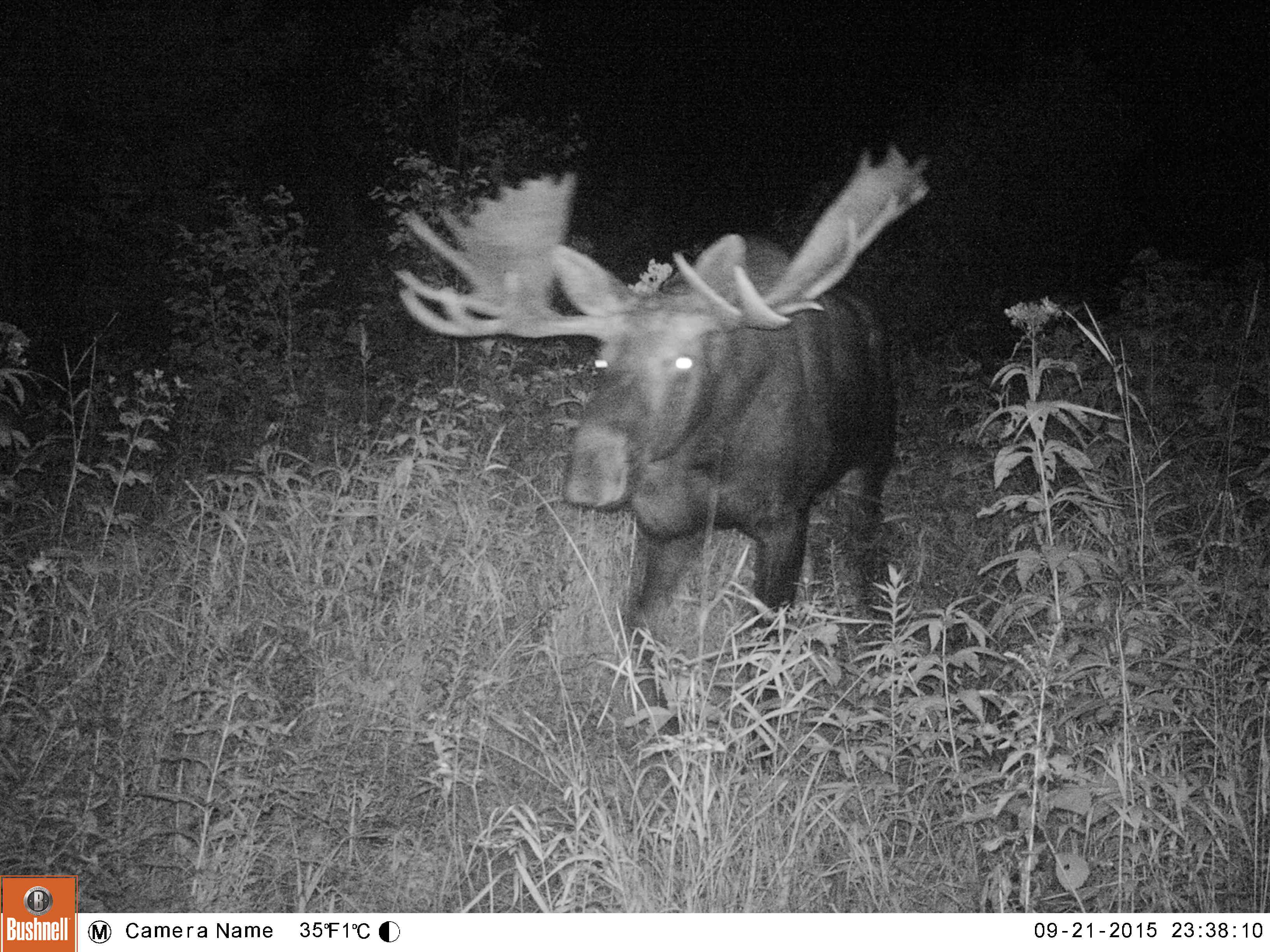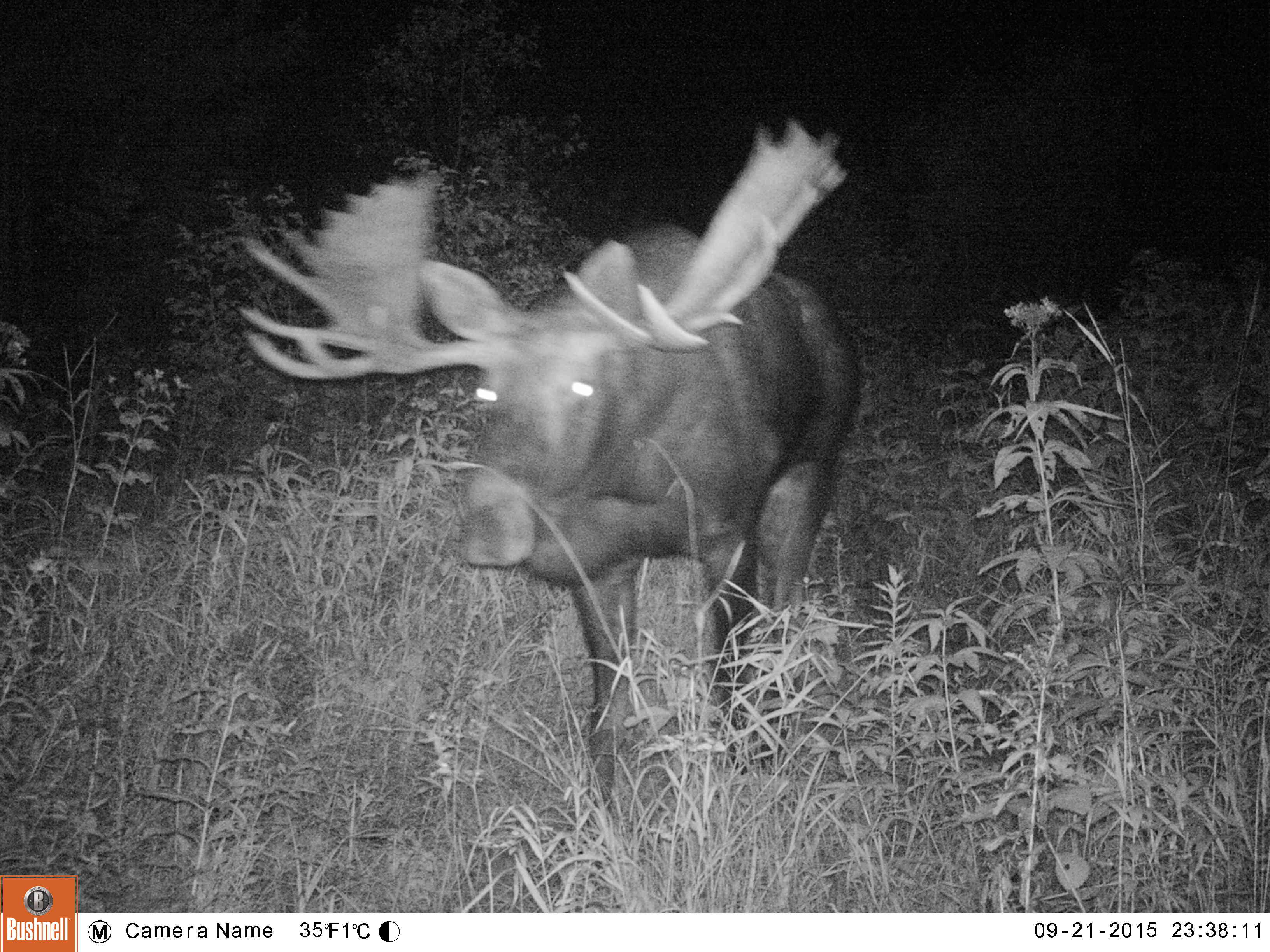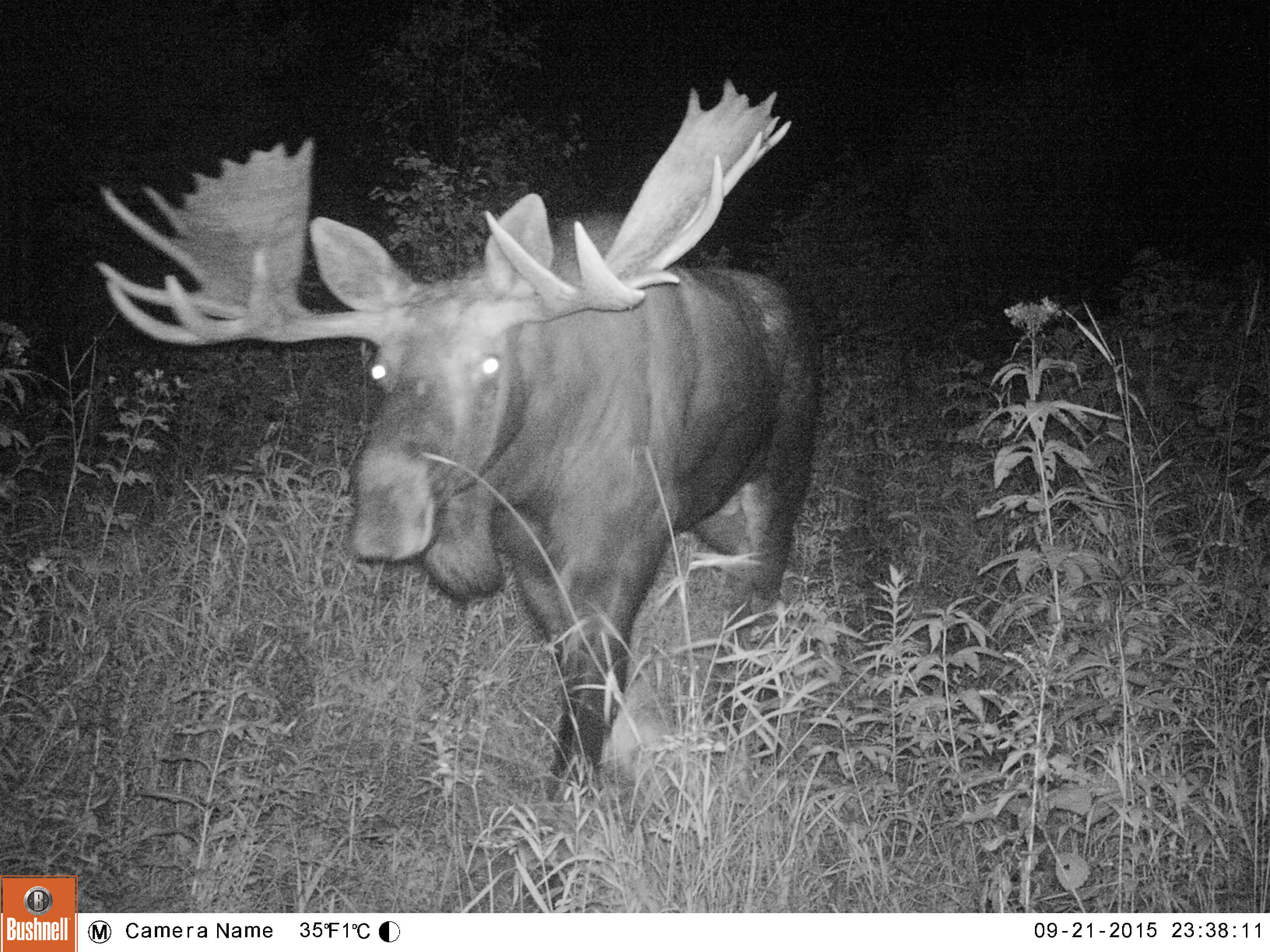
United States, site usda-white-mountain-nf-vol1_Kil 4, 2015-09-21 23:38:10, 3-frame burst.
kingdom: Animalia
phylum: Chordata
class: Mammalia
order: Artiodactyla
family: Cervidae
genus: Alces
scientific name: Alces alces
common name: moose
Moose (Alces alces).